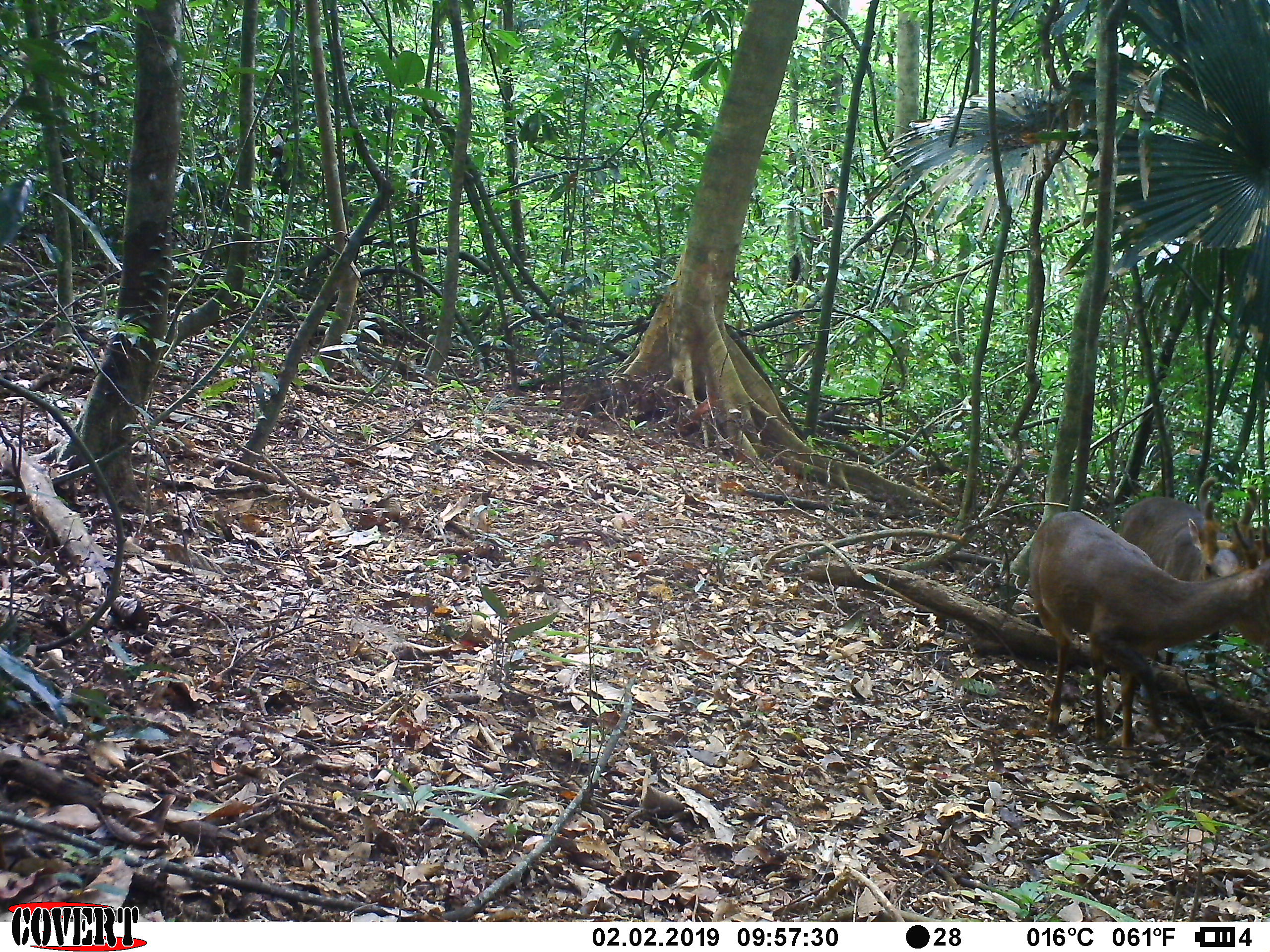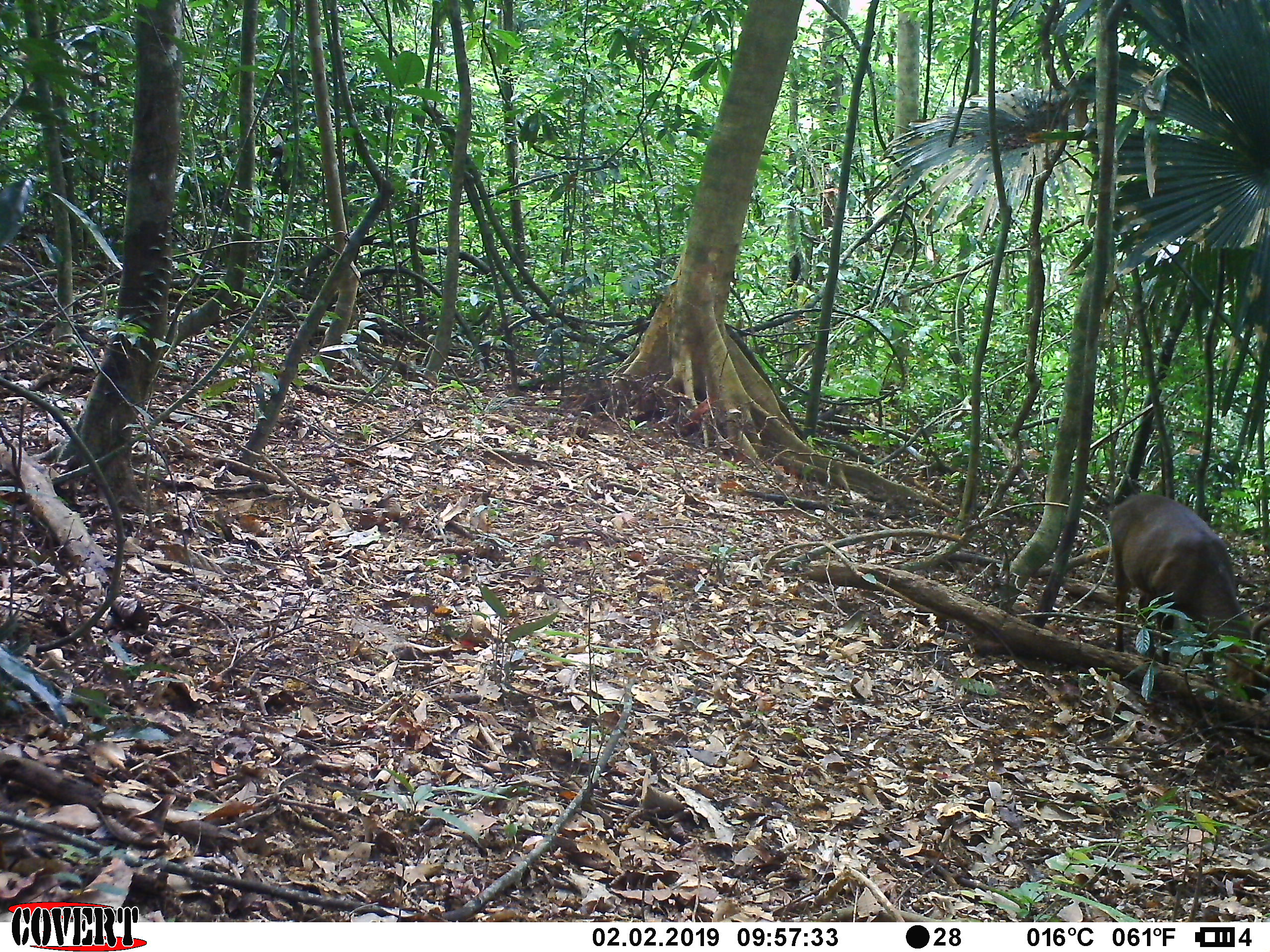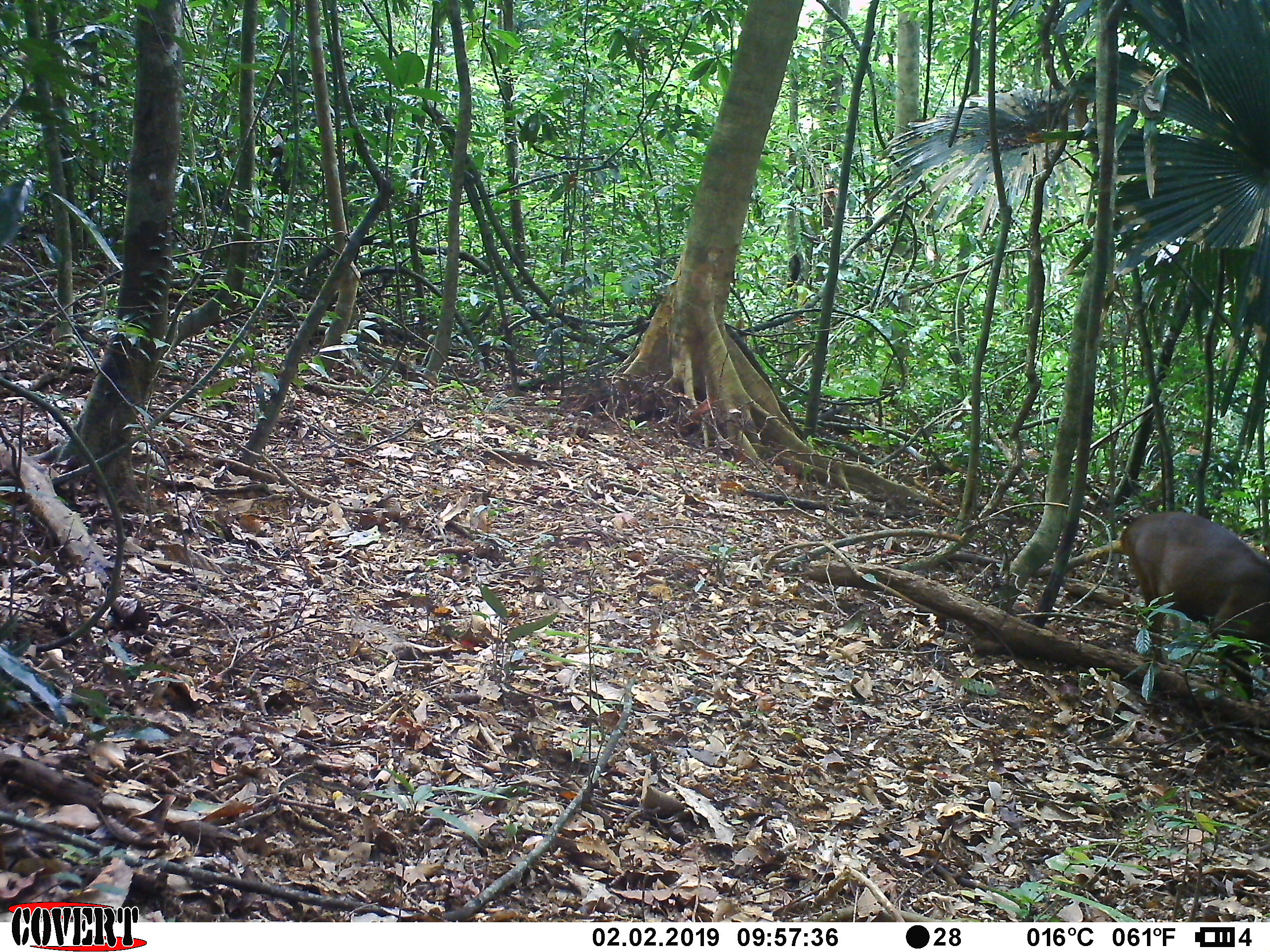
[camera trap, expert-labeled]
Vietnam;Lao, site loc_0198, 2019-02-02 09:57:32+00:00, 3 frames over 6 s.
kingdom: Animalia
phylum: Chordata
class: Mammalia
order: Artiodactyla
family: Cervidae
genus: Muntiacus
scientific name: Muntiacus vuquangensis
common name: large-antlered muntjac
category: large antlered muntjac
Large antlered muntjac (large-antlered muntjac) (Muntiacus vuquangensis). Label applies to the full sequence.